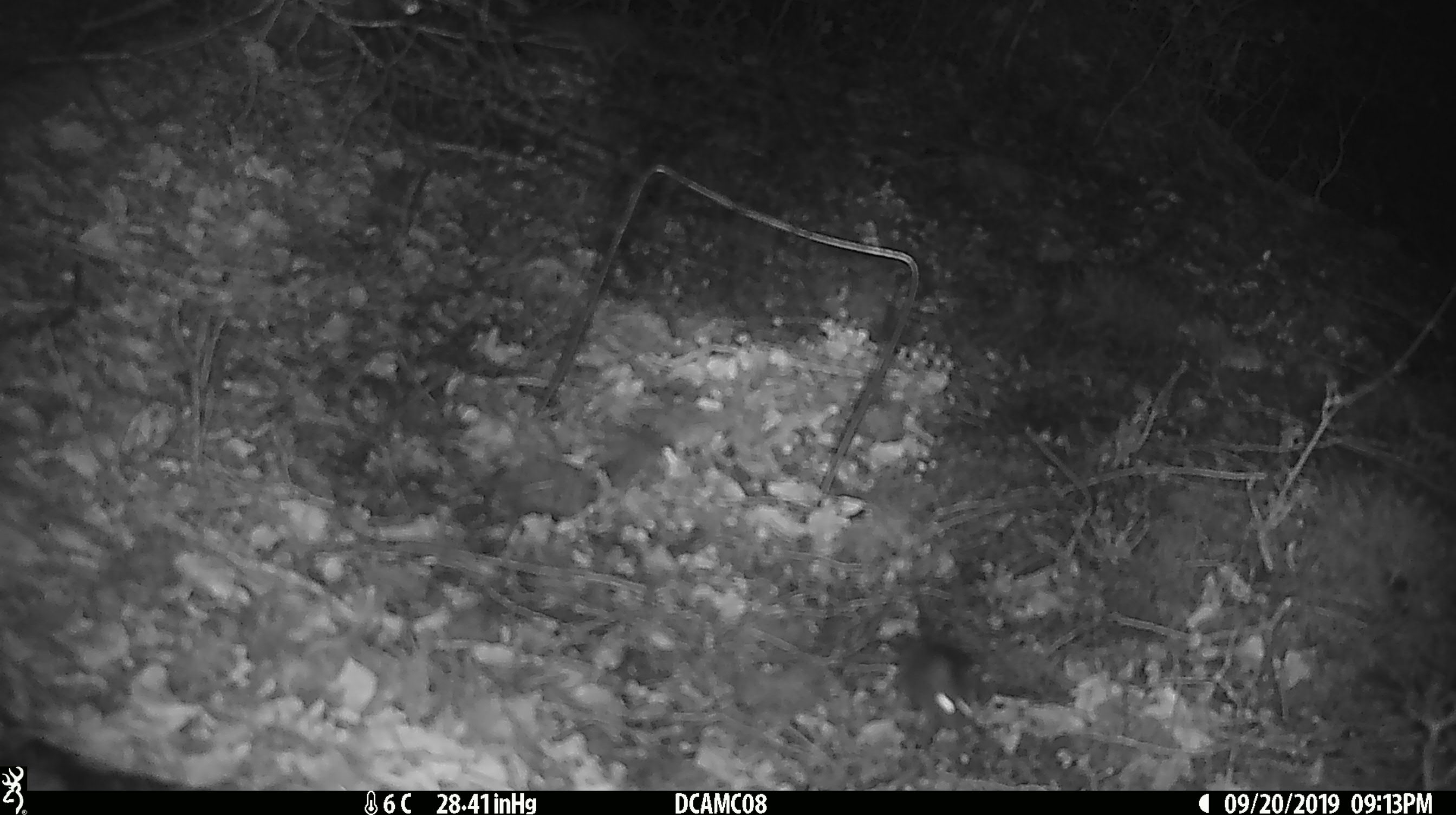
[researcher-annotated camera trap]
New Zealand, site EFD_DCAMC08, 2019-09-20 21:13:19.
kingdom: Animalia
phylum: Chordata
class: Mammalia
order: Rodentia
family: Muridae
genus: Mus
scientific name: Mus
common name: mouse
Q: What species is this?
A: Mouse (Mus).